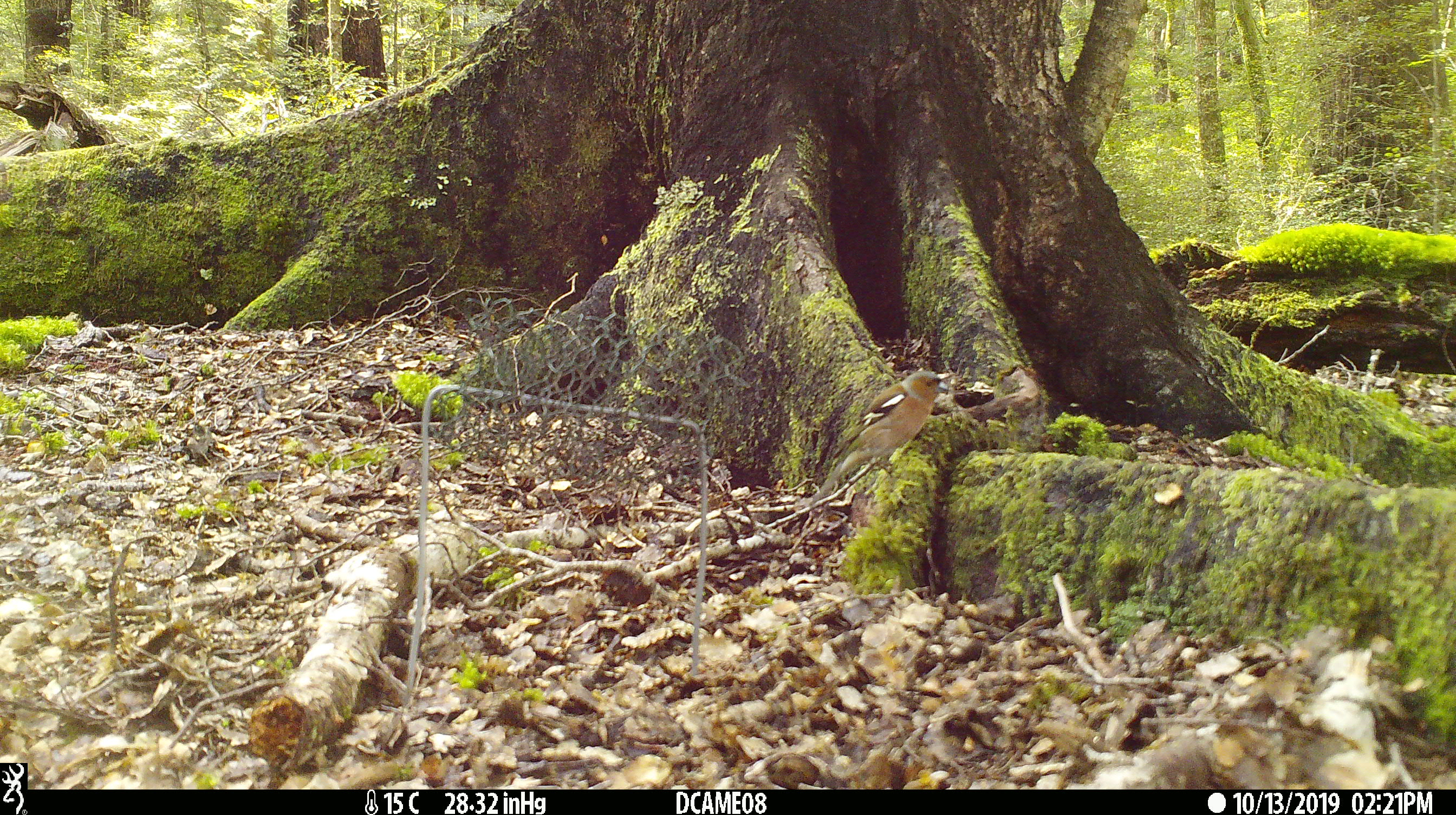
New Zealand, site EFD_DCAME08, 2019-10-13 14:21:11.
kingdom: Animalia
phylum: Chordata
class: Aves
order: Passeriformes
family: Fringillidae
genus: Fringilla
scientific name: Fringilla coelebs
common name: common chaffinch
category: chaffinch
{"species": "chaffinch (common chaffinch) (Fringilla coelebs)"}